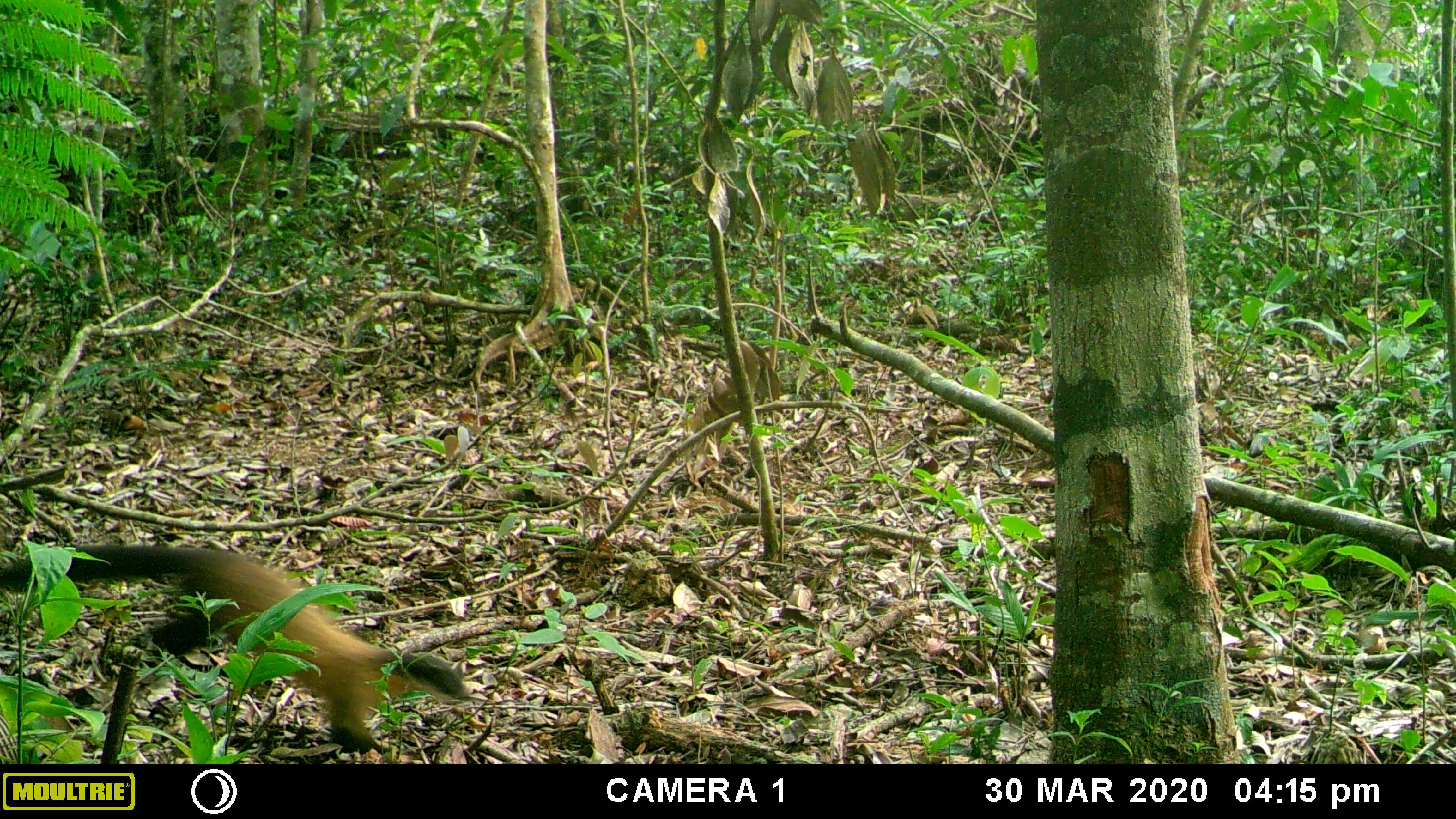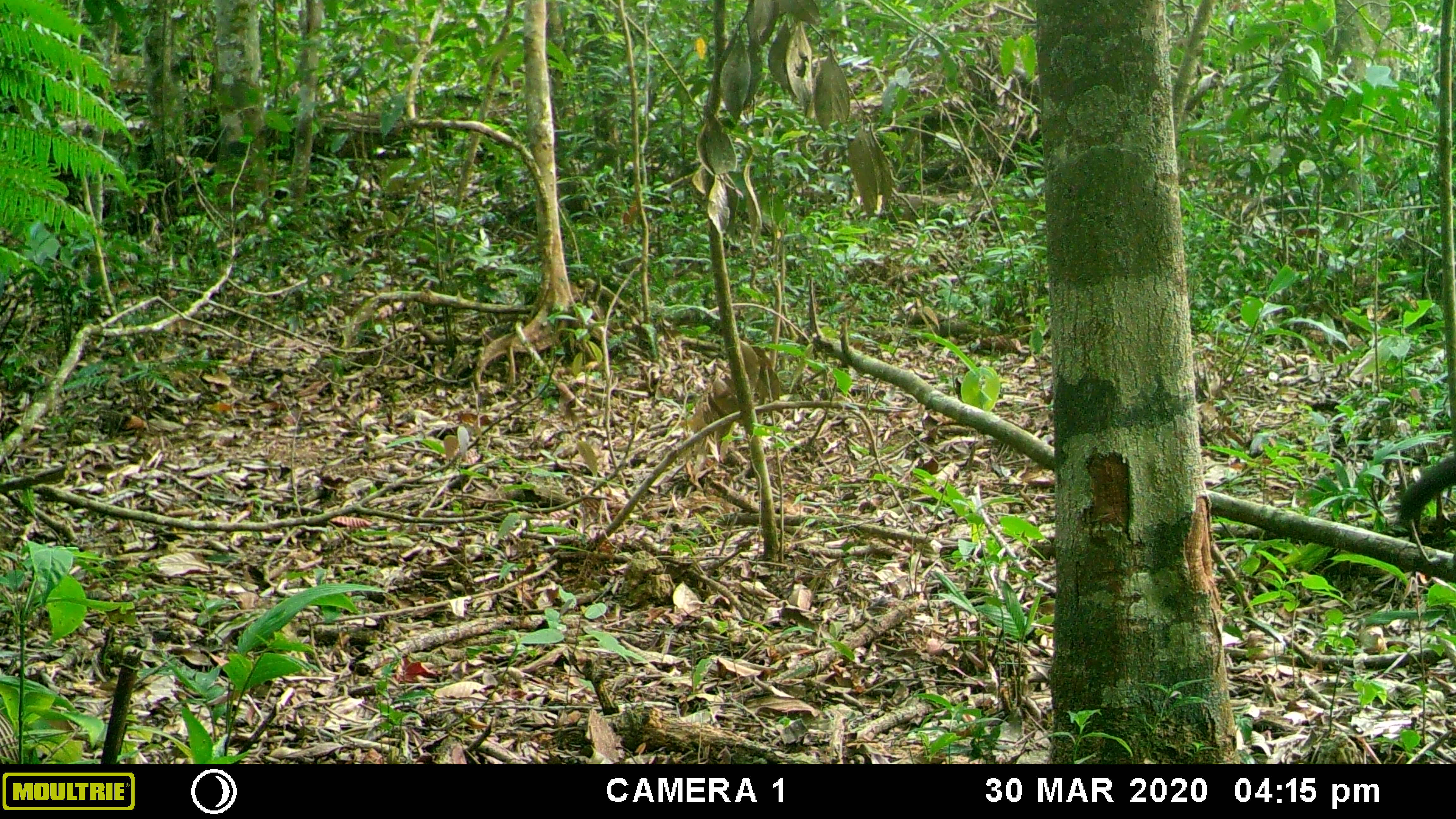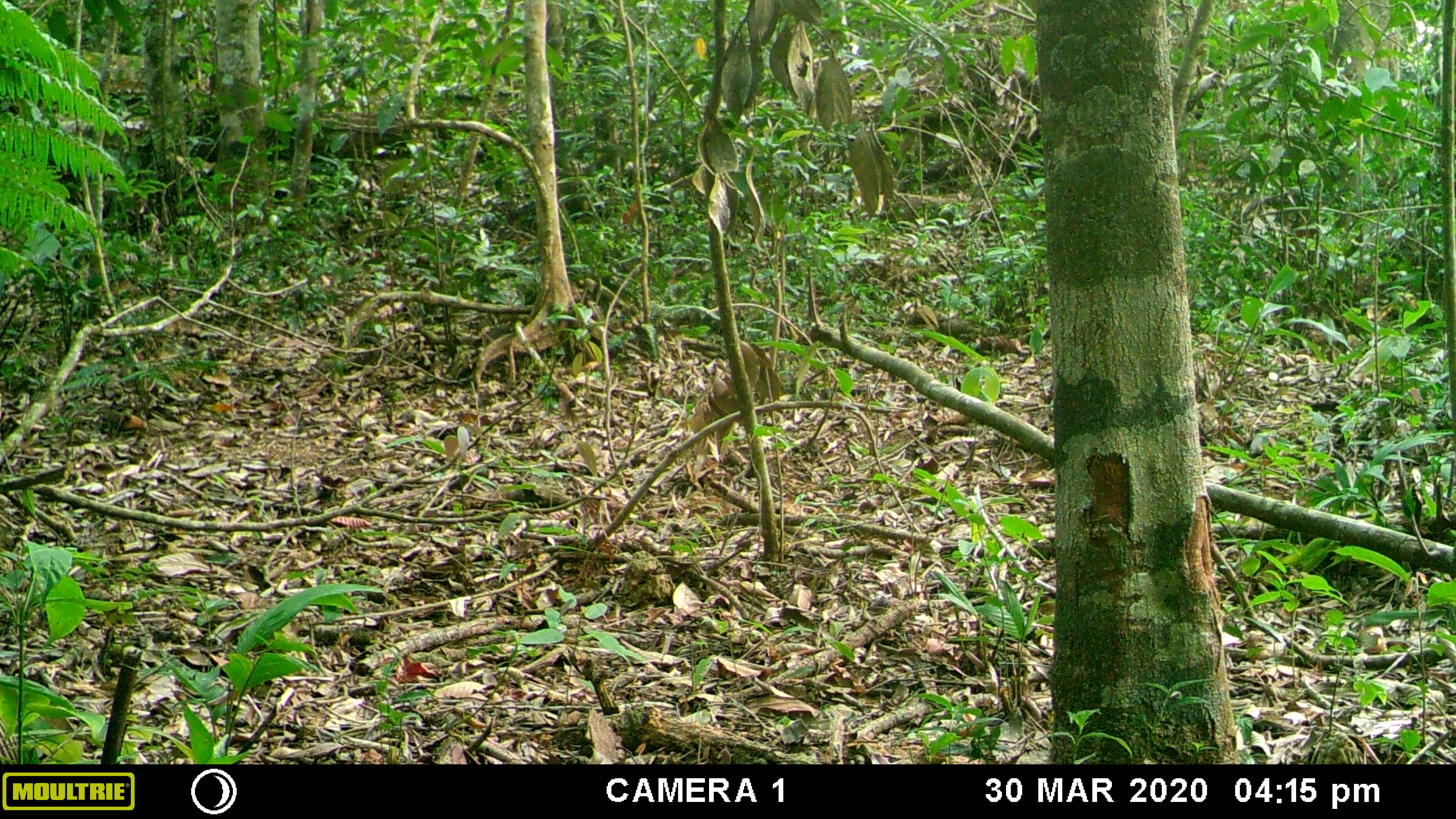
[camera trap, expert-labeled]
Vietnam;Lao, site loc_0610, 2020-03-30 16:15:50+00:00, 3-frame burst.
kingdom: Animalia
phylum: Chordata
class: Mammalia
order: Carnivora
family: Mustelidae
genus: Martes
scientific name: Martes flavigula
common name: yellow-throated marten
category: yellow throated marten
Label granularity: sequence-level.